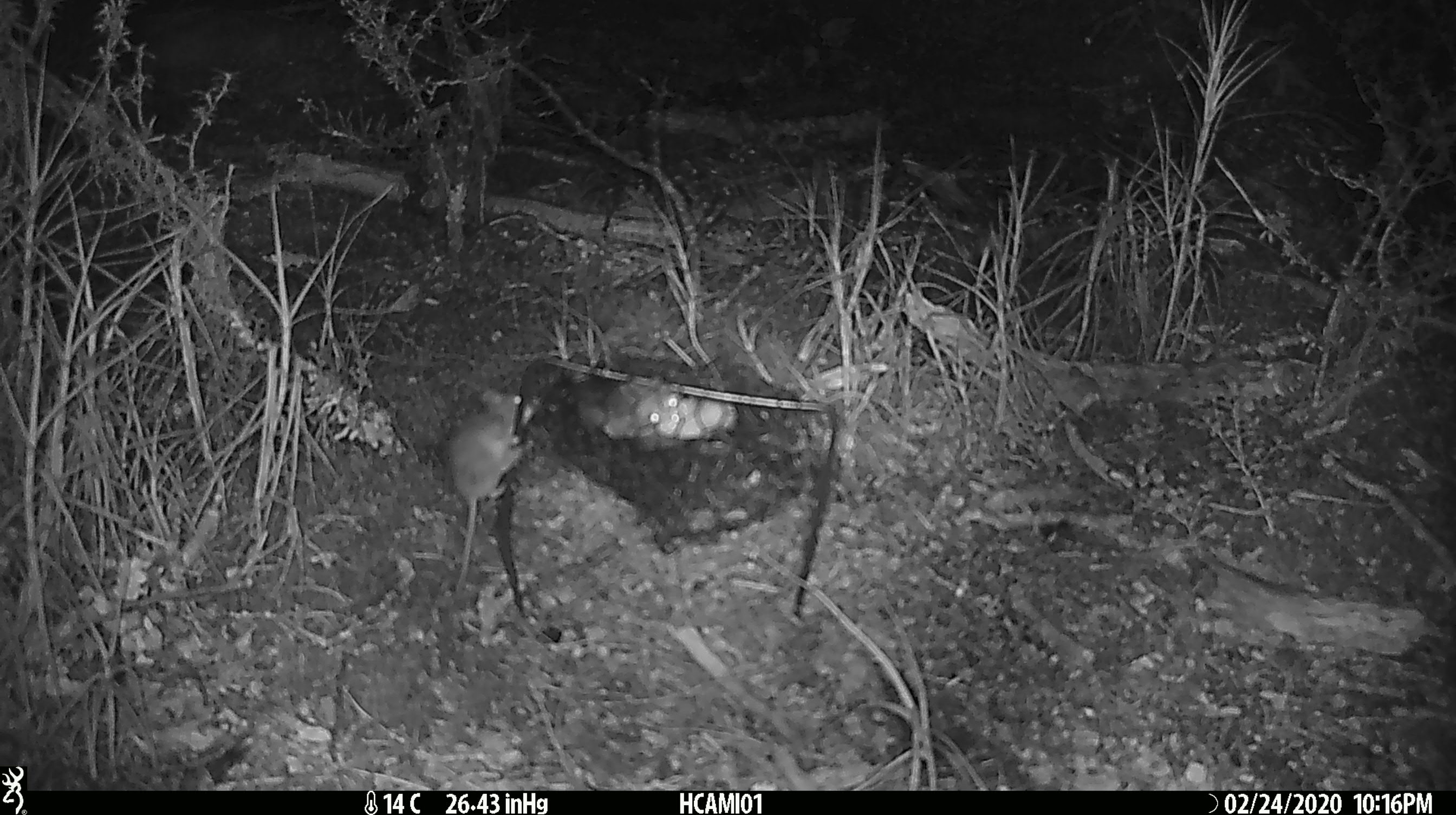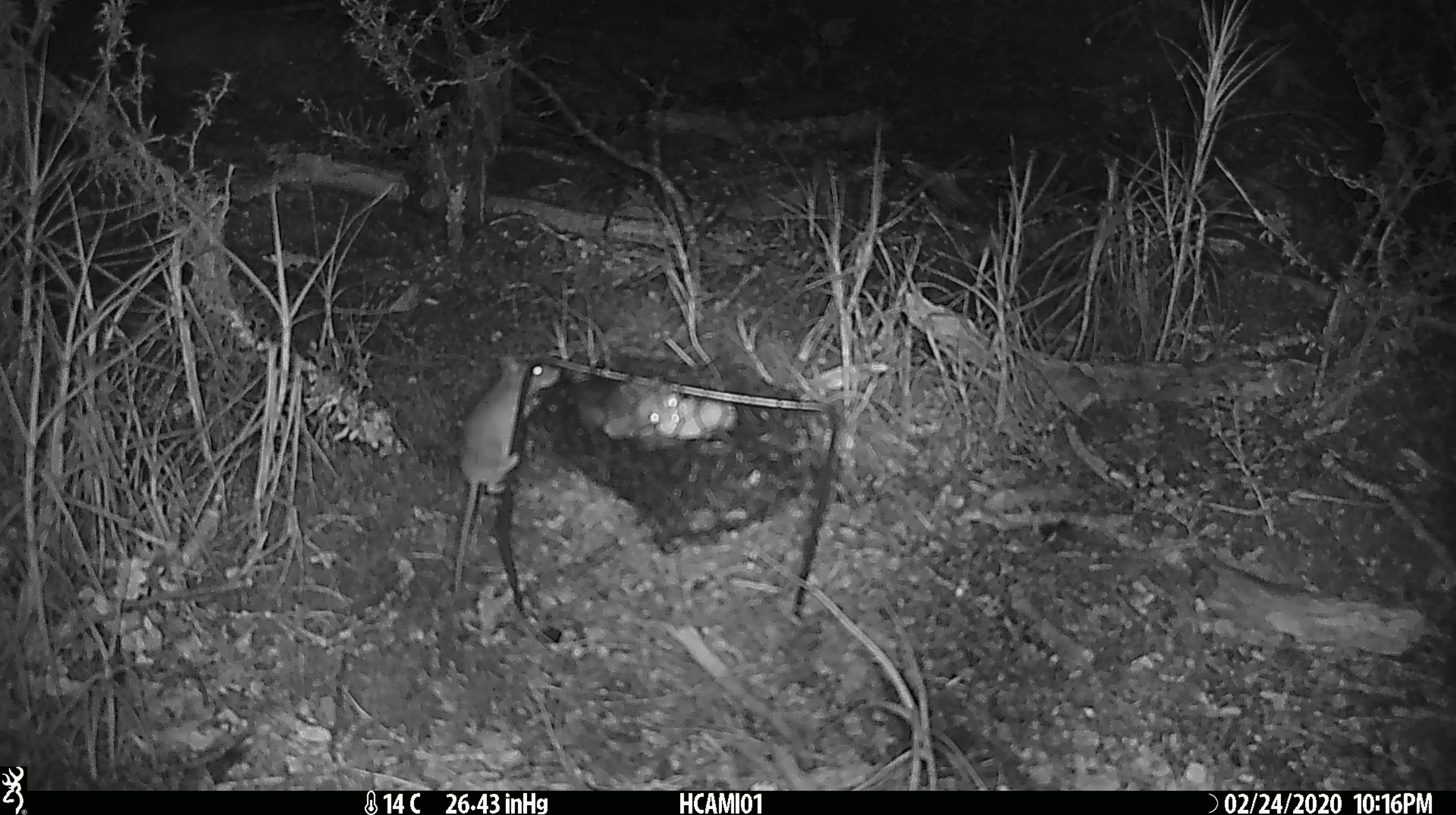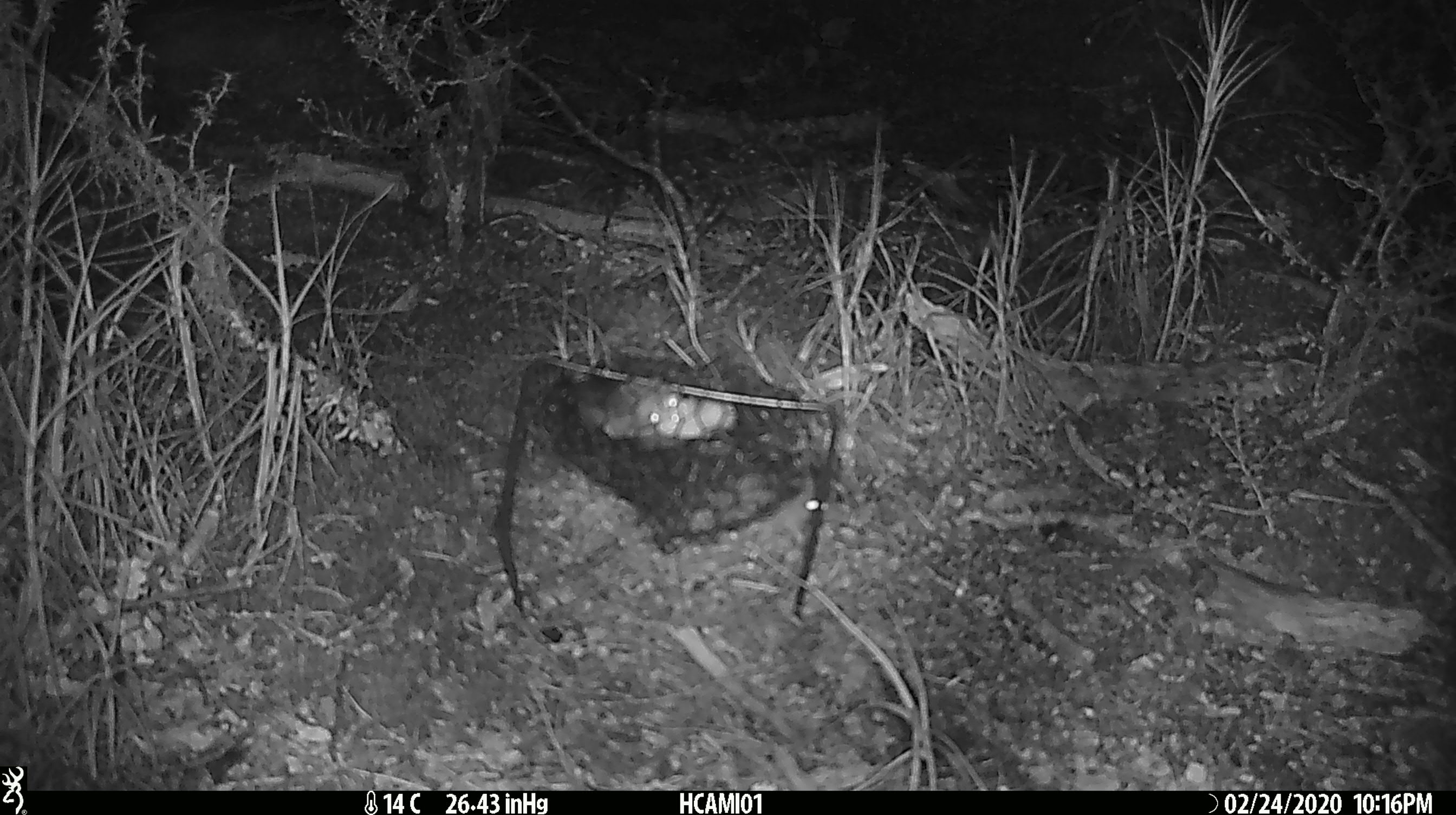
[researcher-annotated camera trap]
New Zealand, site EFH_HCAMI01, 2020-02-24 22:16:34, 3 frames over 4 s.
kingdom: Animalia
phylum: Chordata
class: Mammalia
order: Rodentia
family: Muridae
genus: Mus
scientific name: Mus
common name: mouse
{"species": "mouse (Mus)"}